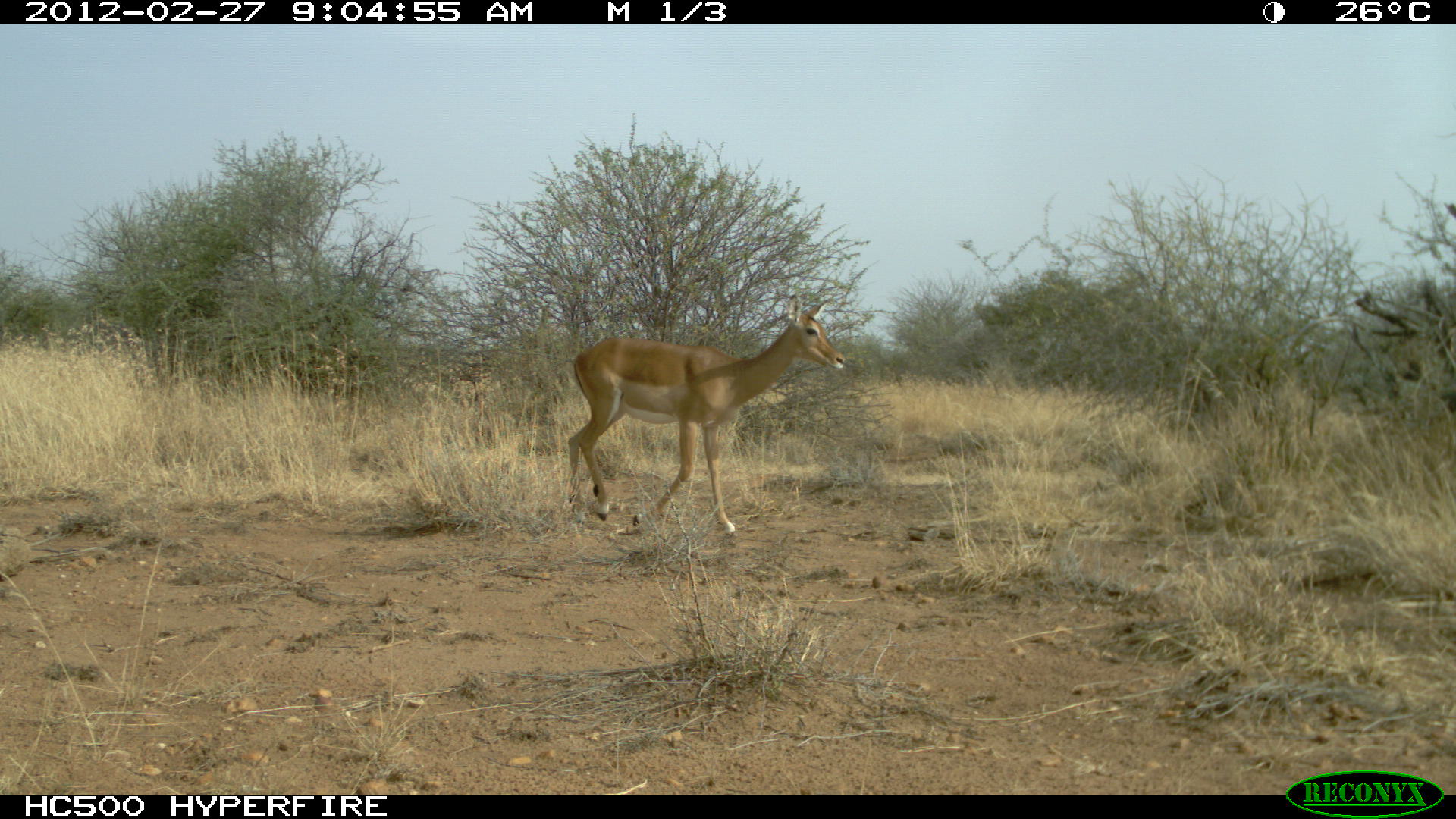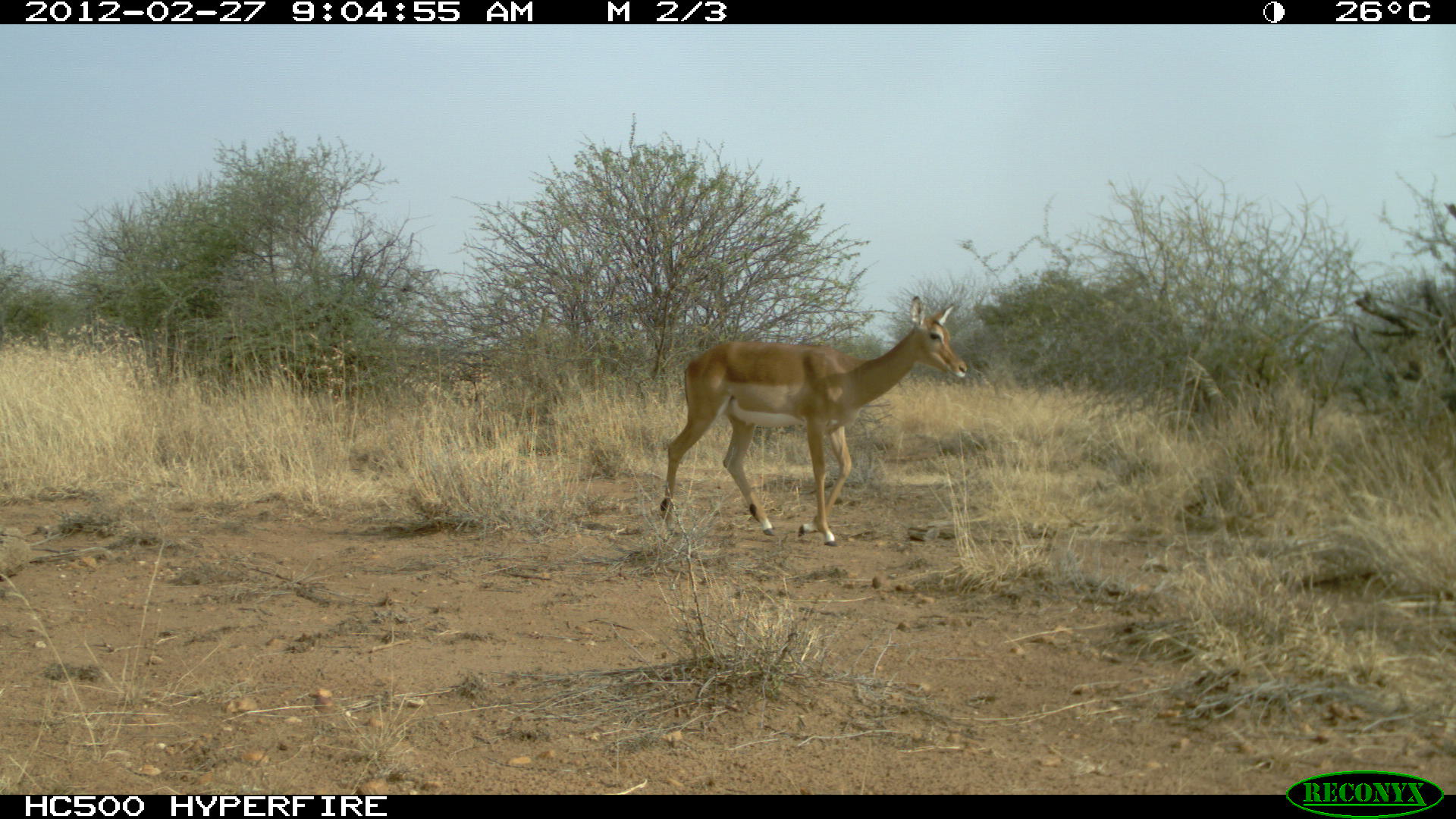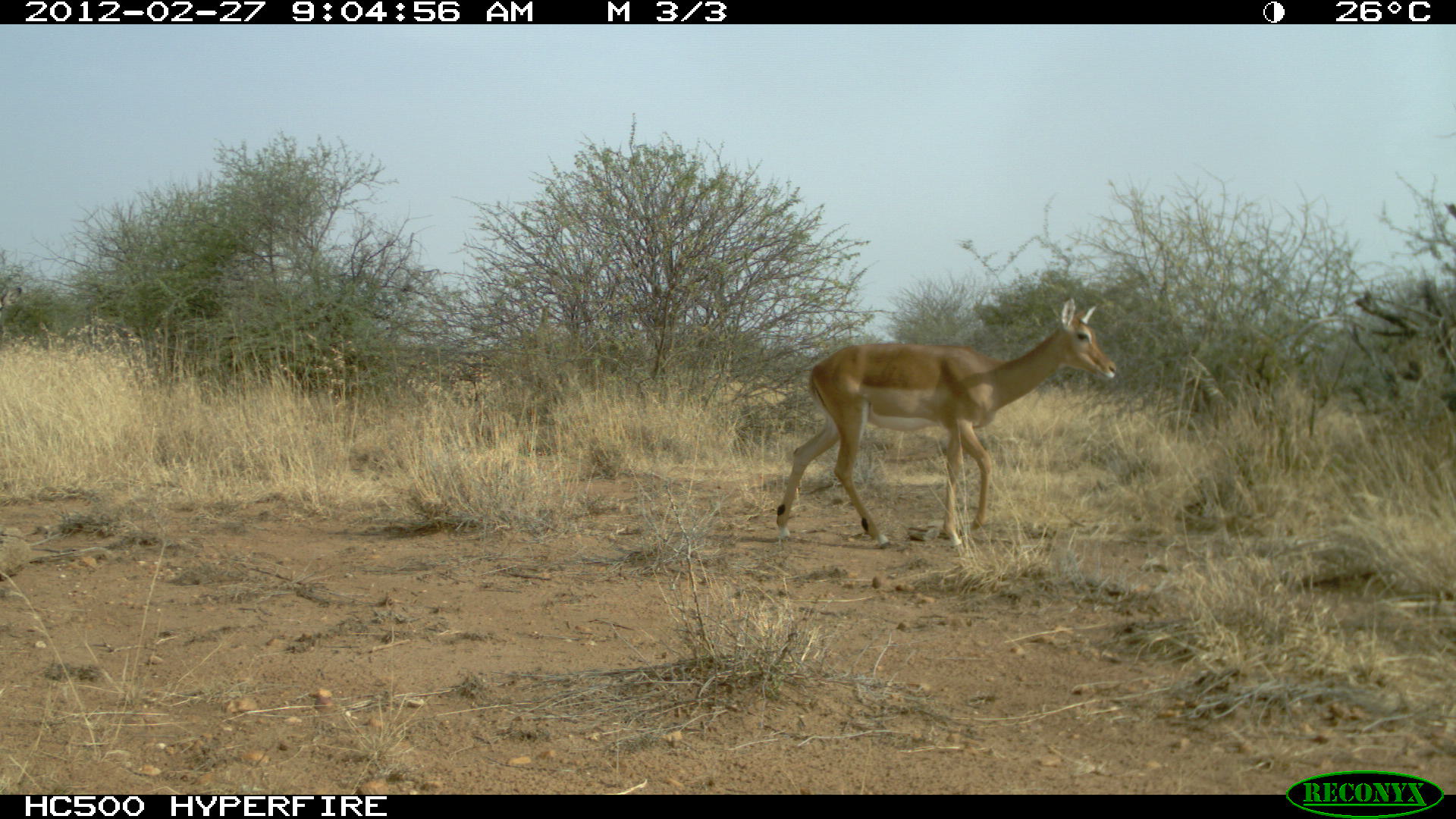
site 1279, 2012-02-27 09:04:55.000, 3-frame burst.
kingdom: Animalia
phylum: Chordata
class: Mammalia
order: Artiodactyla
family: Bovidae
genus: Aepyceros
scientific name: Aepyceros melampus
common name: impala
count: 1